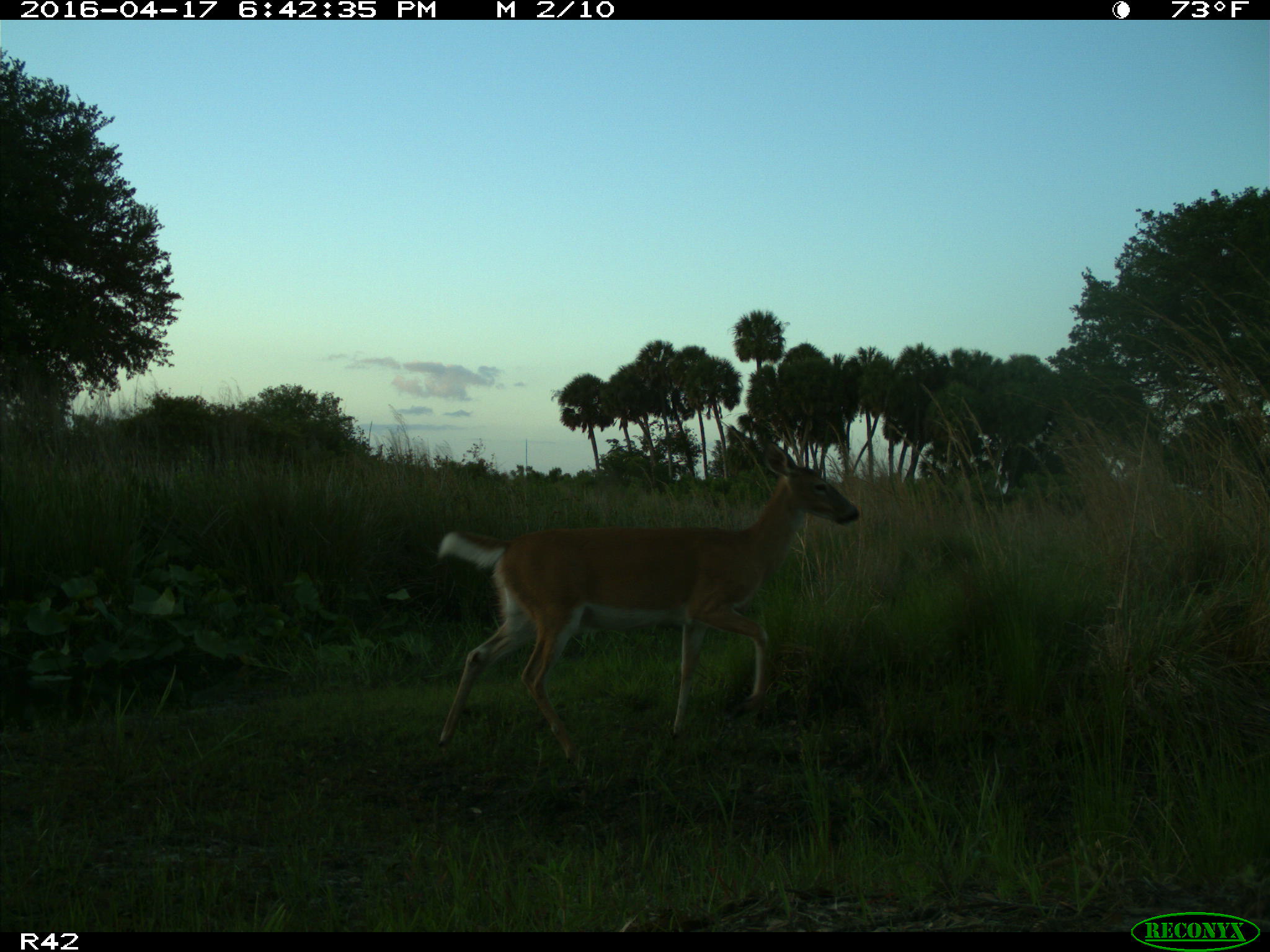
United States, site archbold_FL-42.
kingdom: Animalia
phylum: Chordata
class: Mammalia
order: Artiodactyla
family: Cervidae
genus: Odocoileus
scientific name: Odocoileus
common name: deer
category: unidentified deer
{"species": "unidentified deer (deer) (Odocoileus)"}